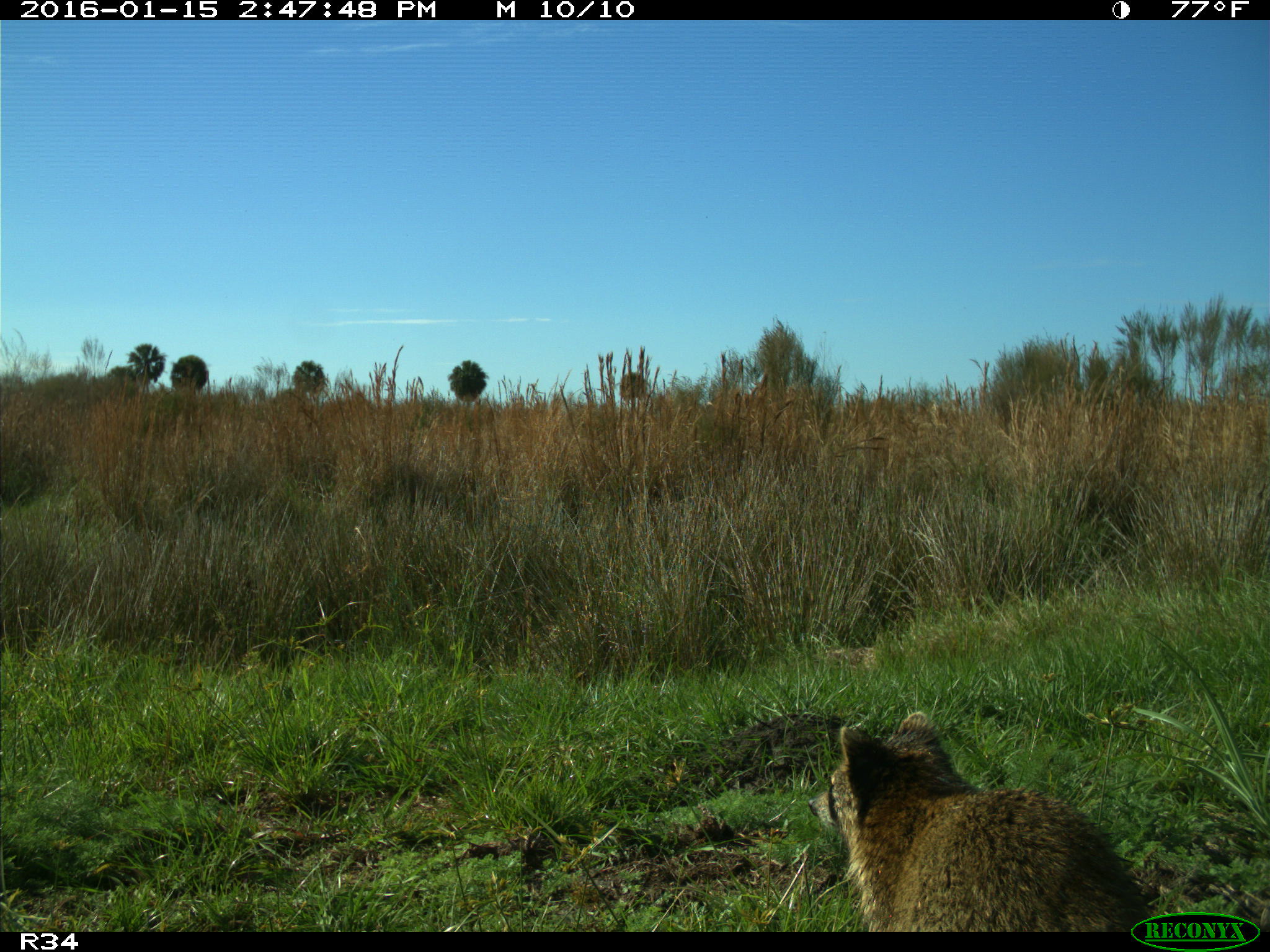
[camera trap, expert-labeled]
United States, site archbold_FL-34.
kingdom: Animalia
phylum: Chordata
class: Mammalia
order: Carnivora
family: Procyonidae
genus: Procyon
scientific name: Procyon lotor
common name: common raccoon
Procyon lotor (common raccoon).